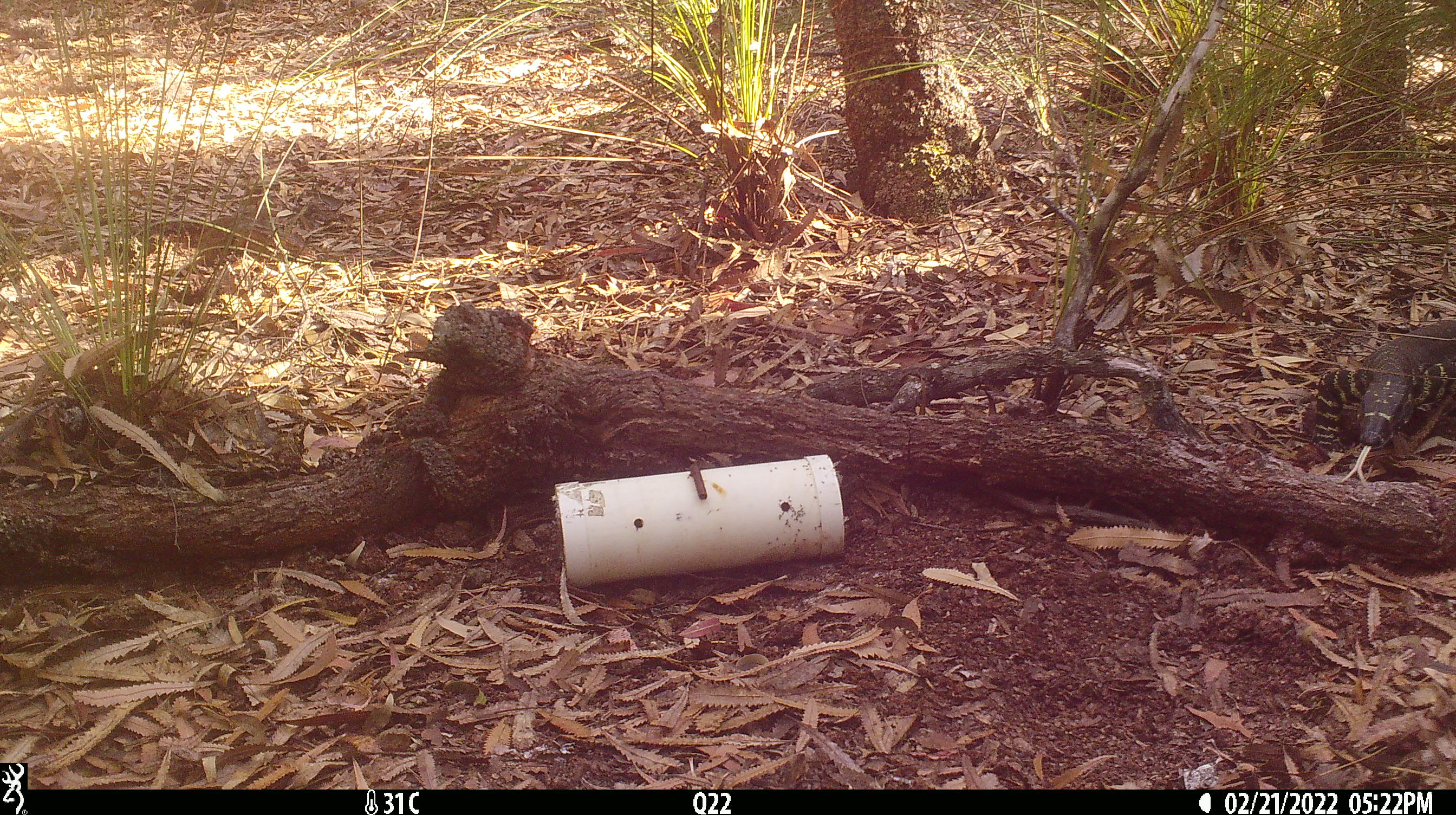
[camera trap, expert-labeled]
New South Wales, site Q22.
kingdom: Animalia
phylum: Chordata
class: Reptilia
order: Squamata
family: Varanidae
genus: Varanus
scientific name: Varanus varius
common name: lace monitor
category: goanna